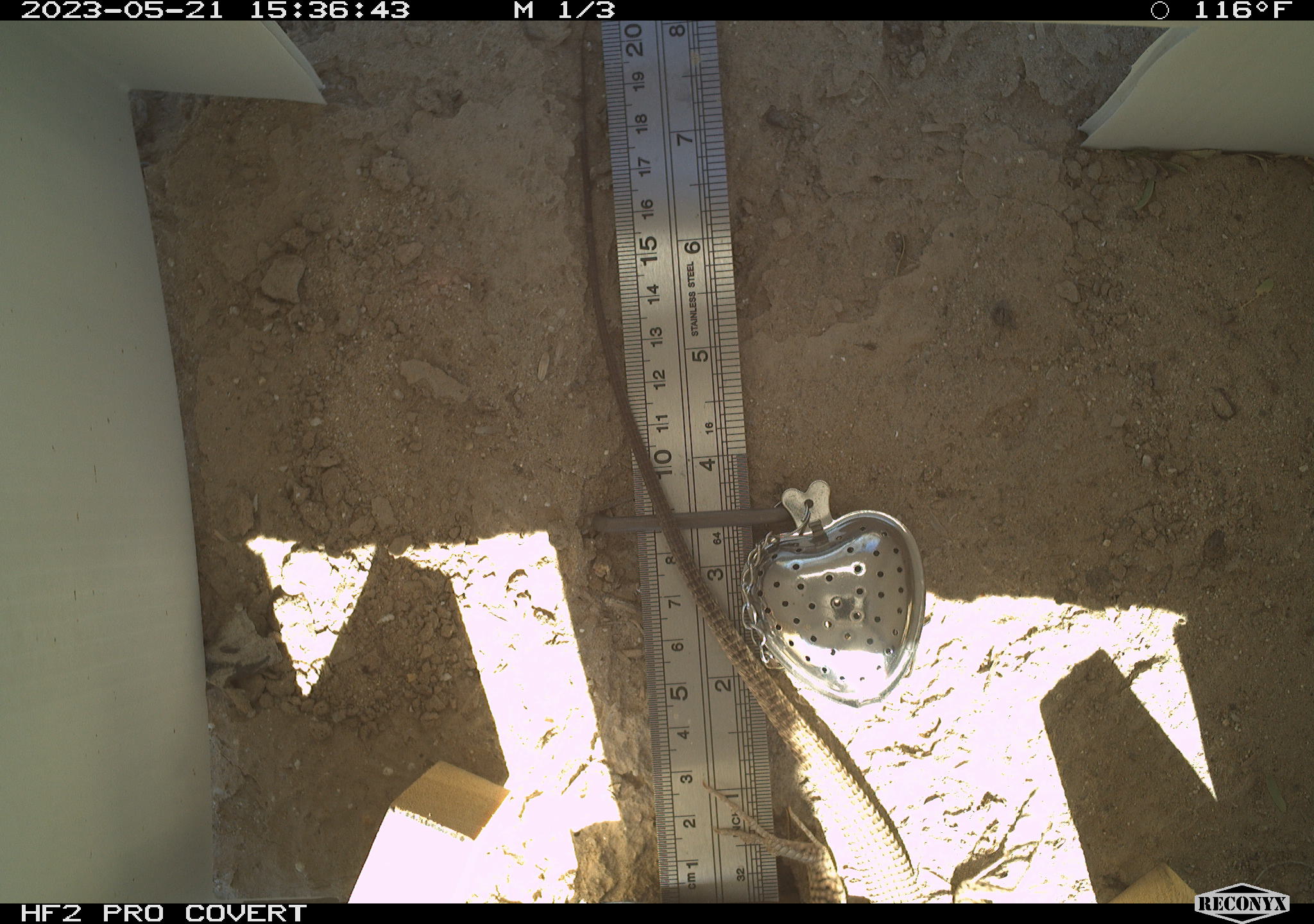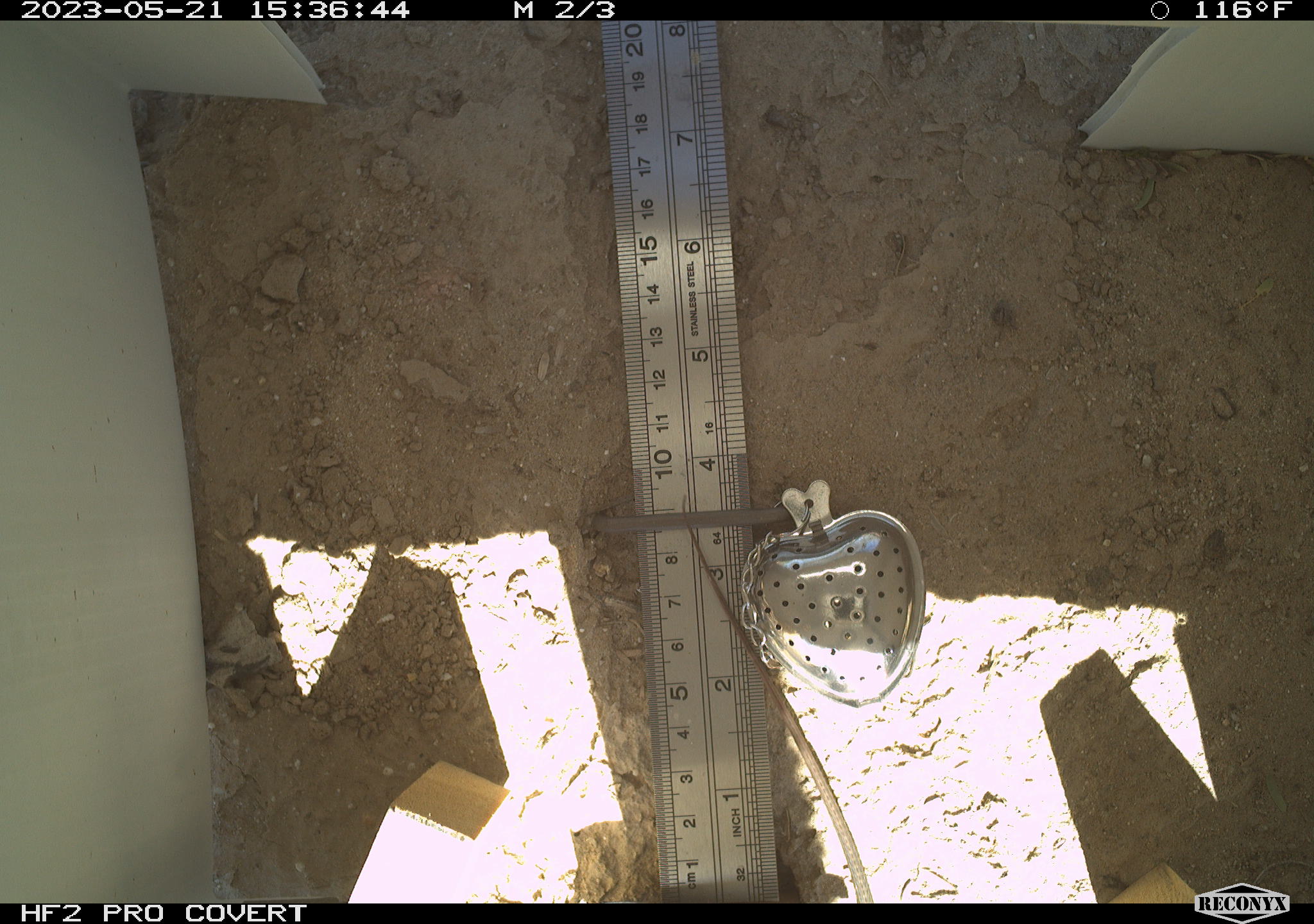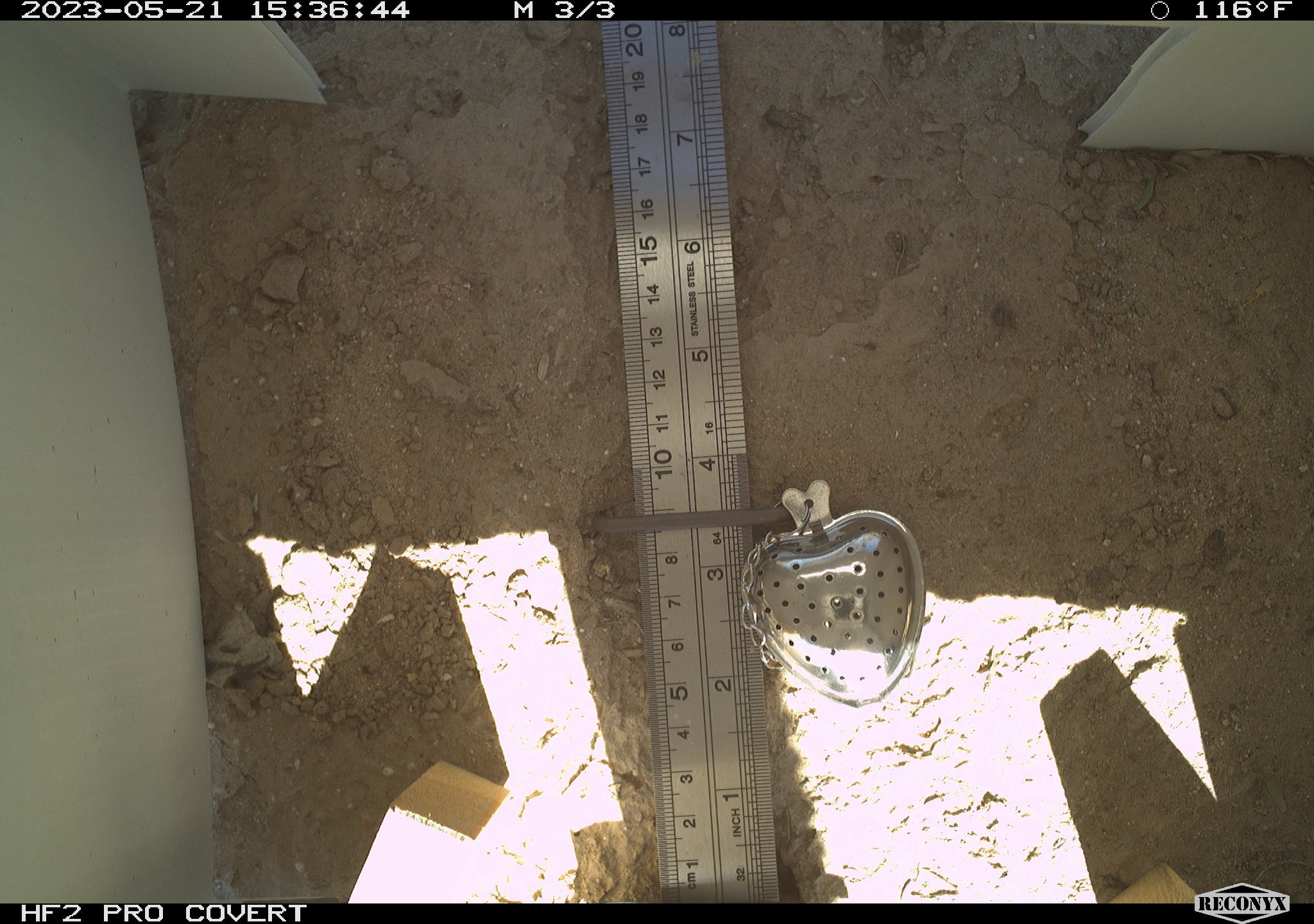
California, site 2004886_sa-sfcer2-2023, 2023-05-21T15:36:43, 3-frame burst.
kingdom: Animalia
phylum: Chordata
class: Reptilia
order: Squamata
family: Teiidae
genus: Aspidoscelis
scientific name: Aspidoscelis tigris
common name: western whiptail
Western whiptail (Aspidoscelis tigris).